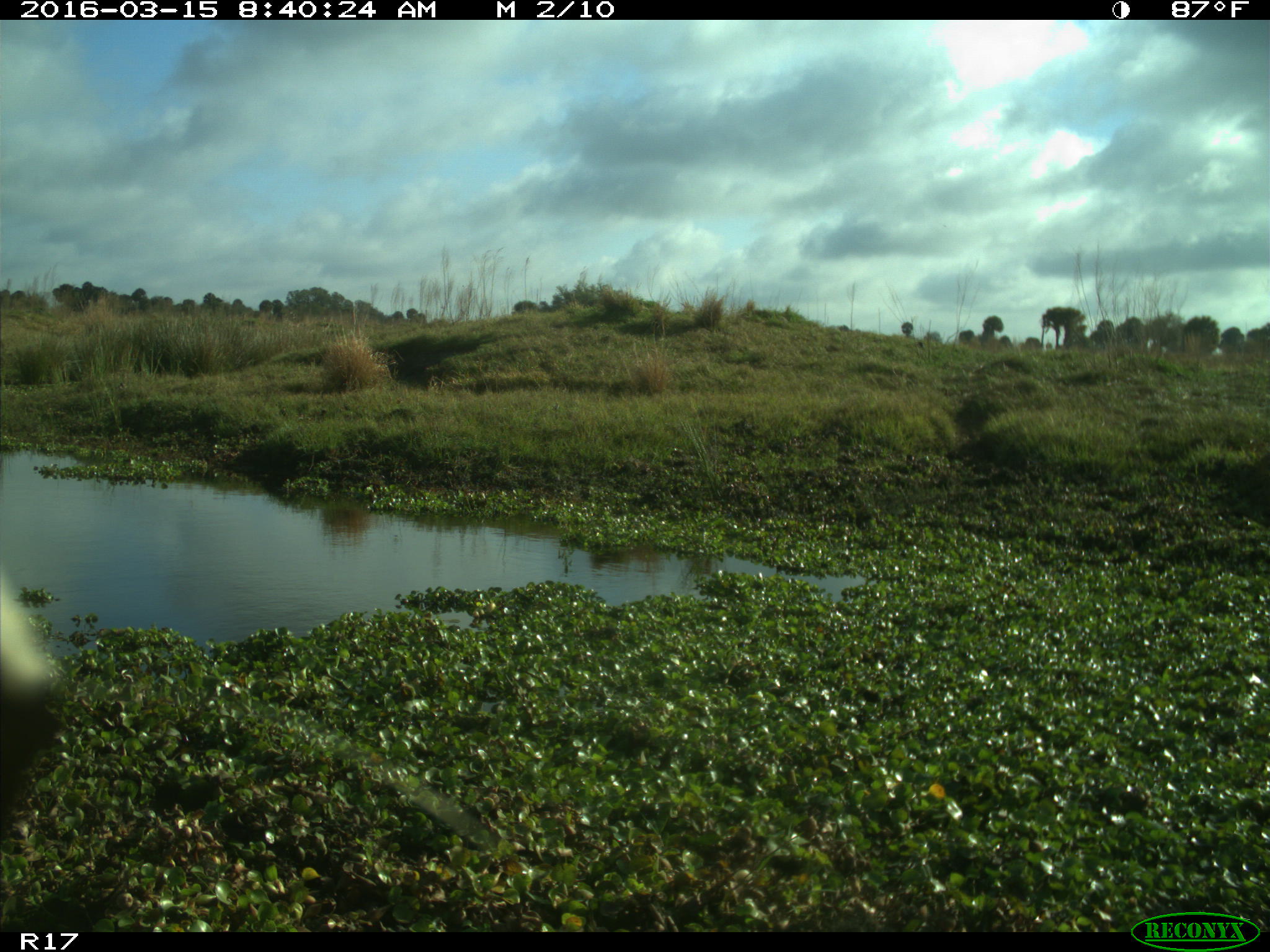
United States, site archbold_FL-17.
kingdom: Animalia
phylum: Chordata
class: Mammalia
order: Artiodactyla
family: Bovidae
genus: Bos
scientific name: Bos taurus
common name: domestic cow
Bos taurus (domestic cow).